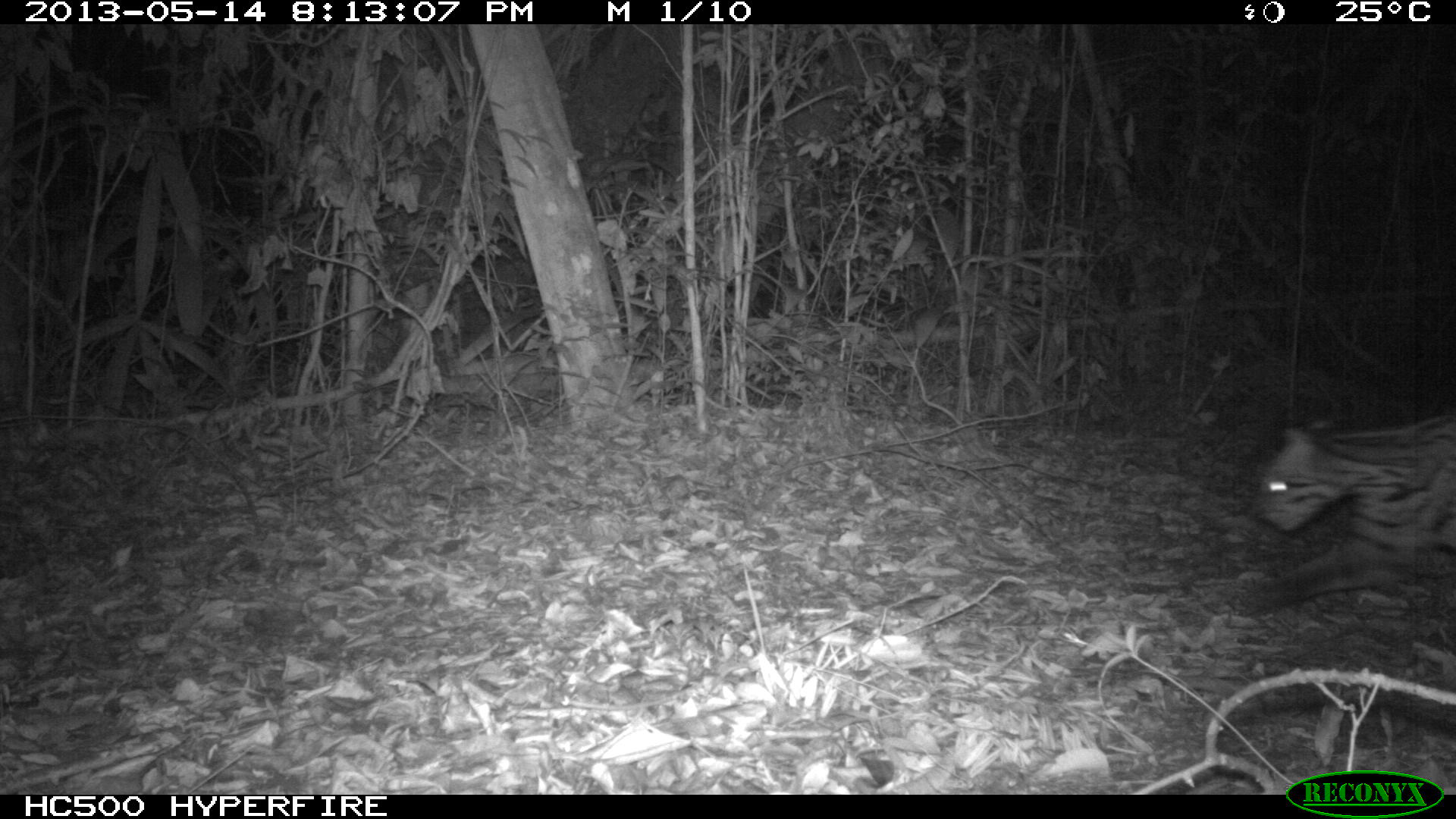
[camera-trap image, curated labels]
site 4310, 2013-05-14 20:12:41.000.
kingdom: Animalia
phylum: Chordata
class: Mammalia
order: Carnivora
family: Felidae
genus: Leopardus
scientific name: Leopardus pardalis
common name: ocelot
Leopardus pardalis (ocelot), count 1, sex male.